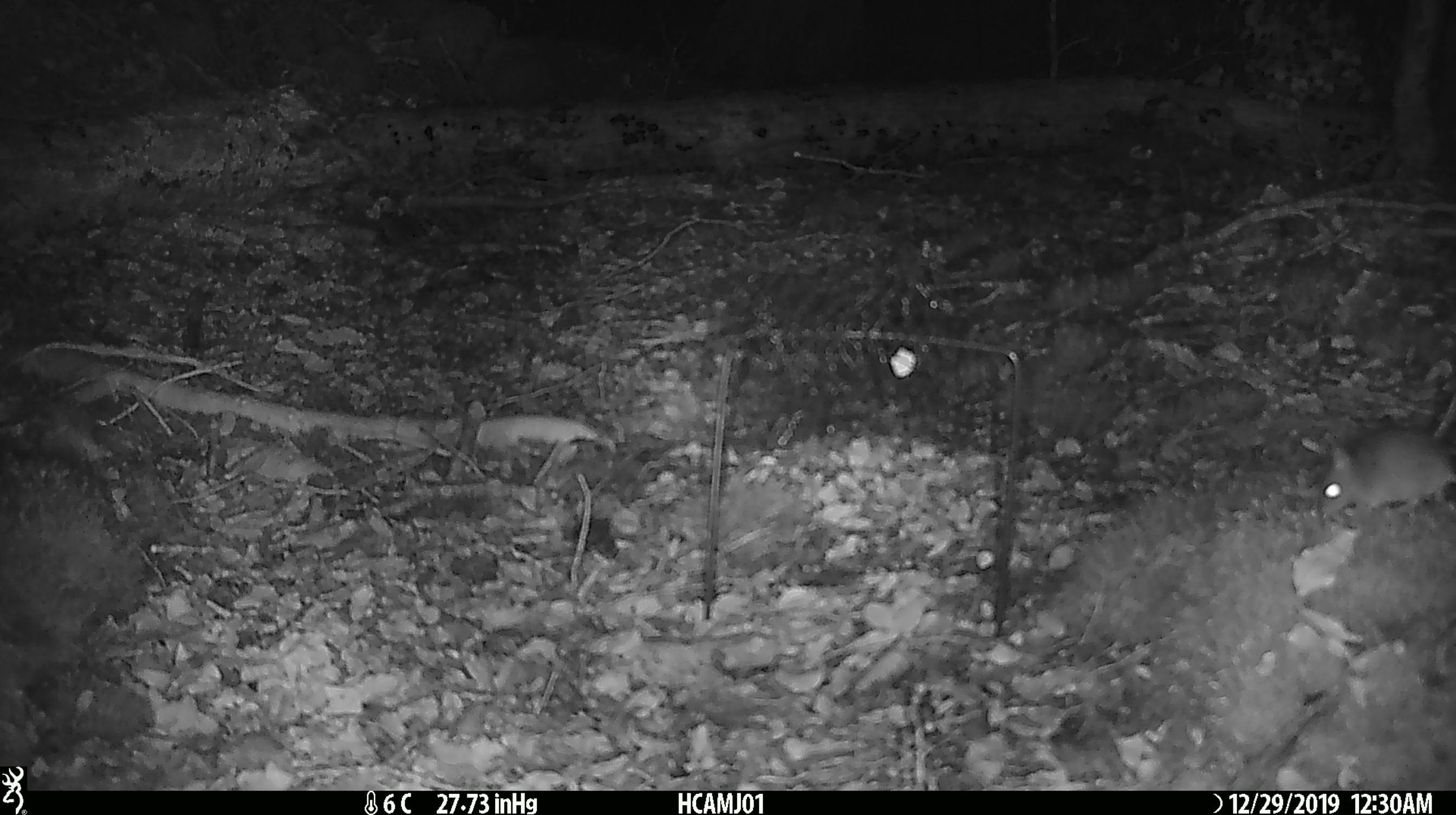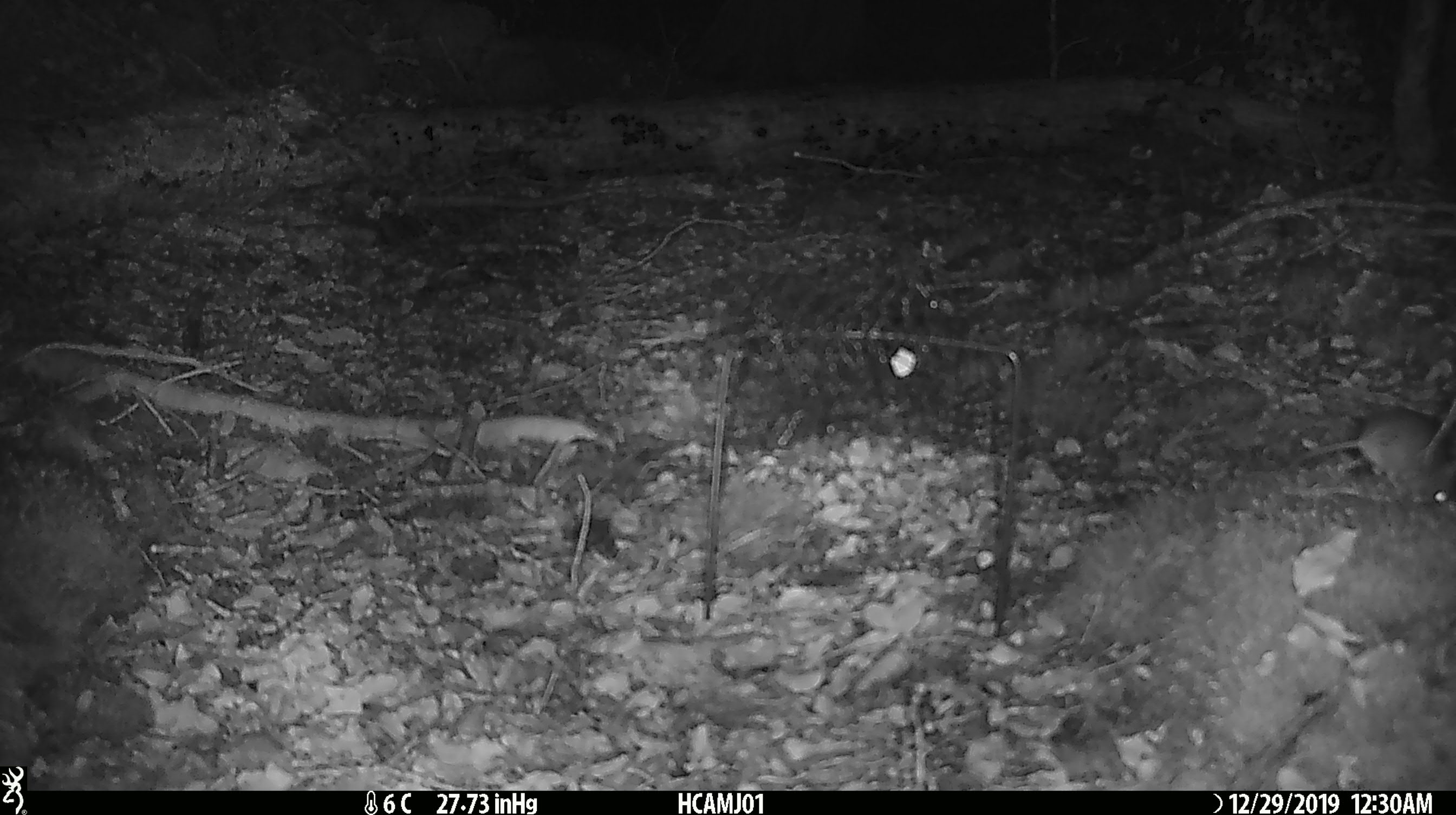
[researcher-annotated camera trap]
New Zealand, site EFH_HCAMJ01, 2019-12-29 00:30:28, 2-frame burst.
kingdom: Animalia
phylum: Chordata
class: Mammalia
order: Rodentia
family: Muridae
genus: Mus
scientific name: Mus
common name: mouse